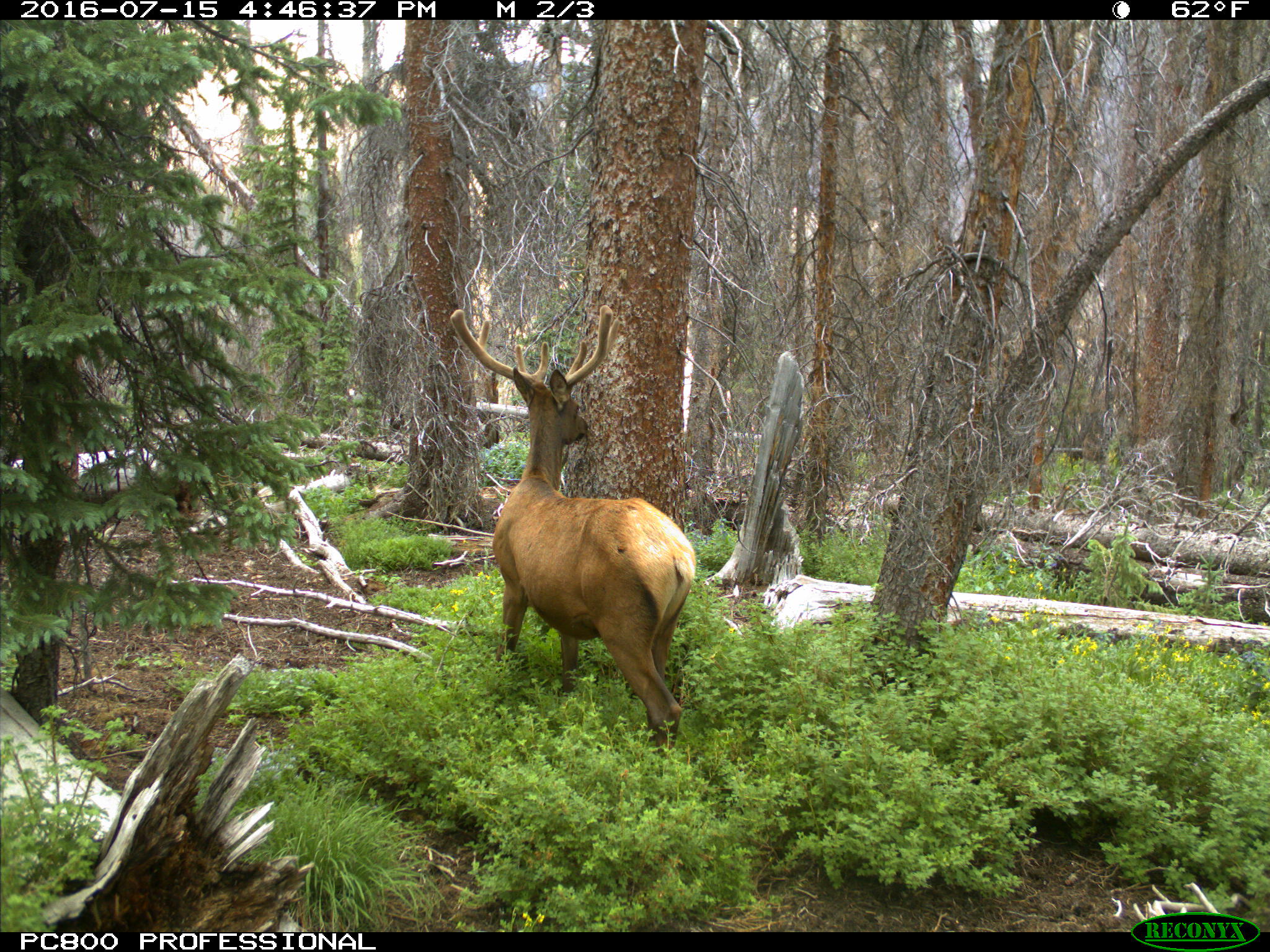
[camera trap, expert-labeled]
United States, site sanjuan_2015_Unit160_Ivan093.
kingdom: Animalia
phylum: Chordata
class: Mammalia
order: Artiodactyla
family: Cervidae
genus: Cervus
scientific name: Cervus elaphus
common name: red deer